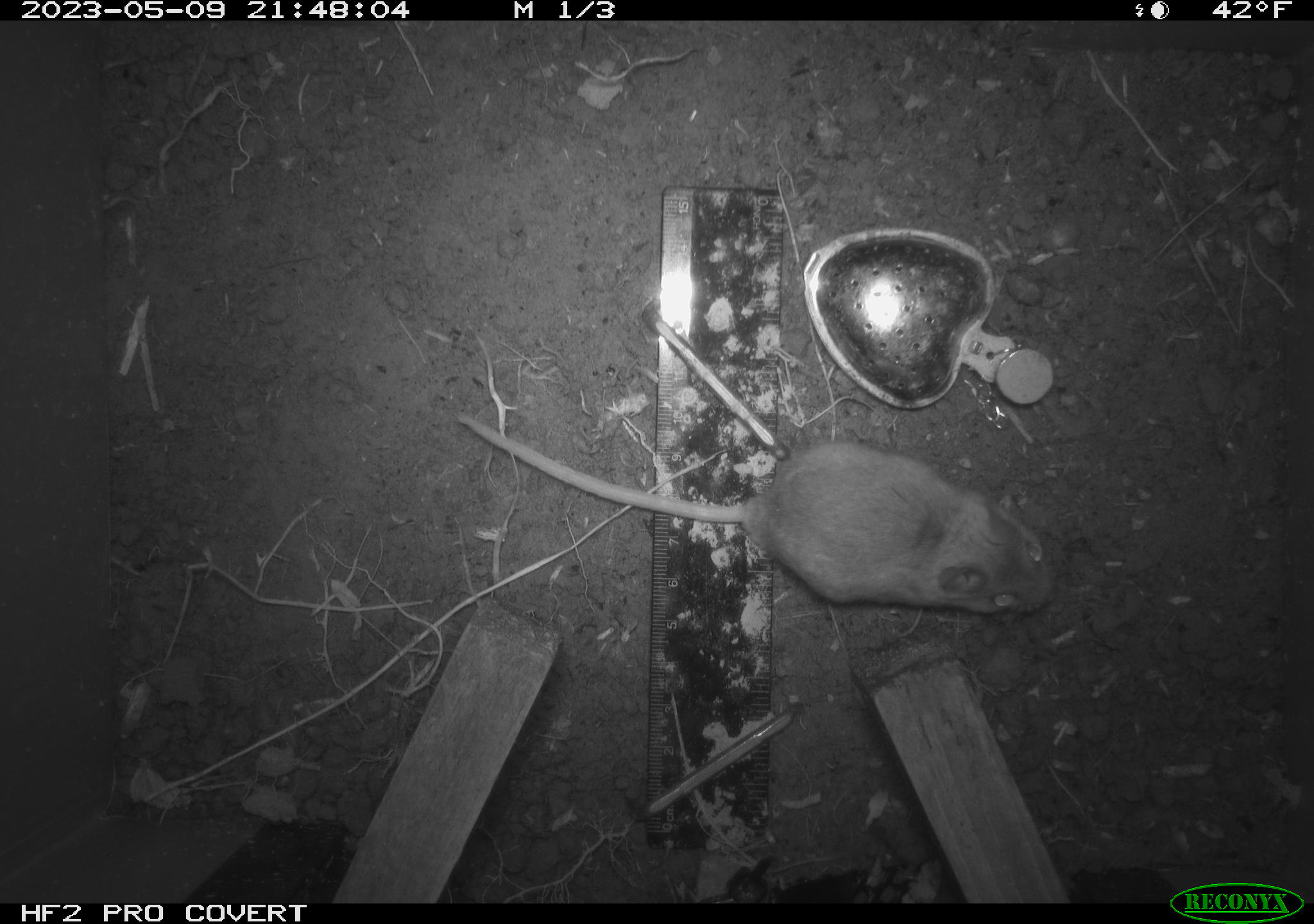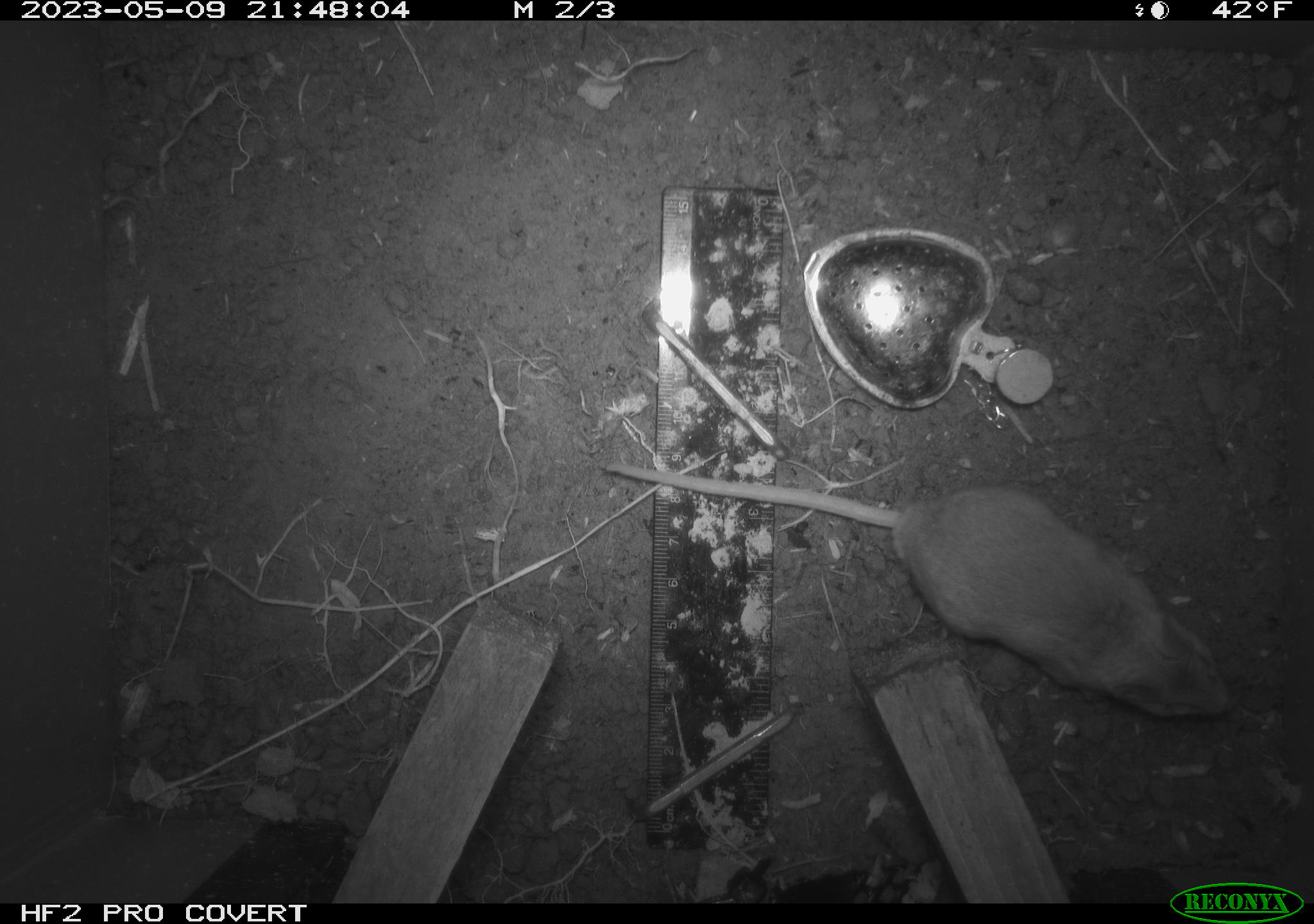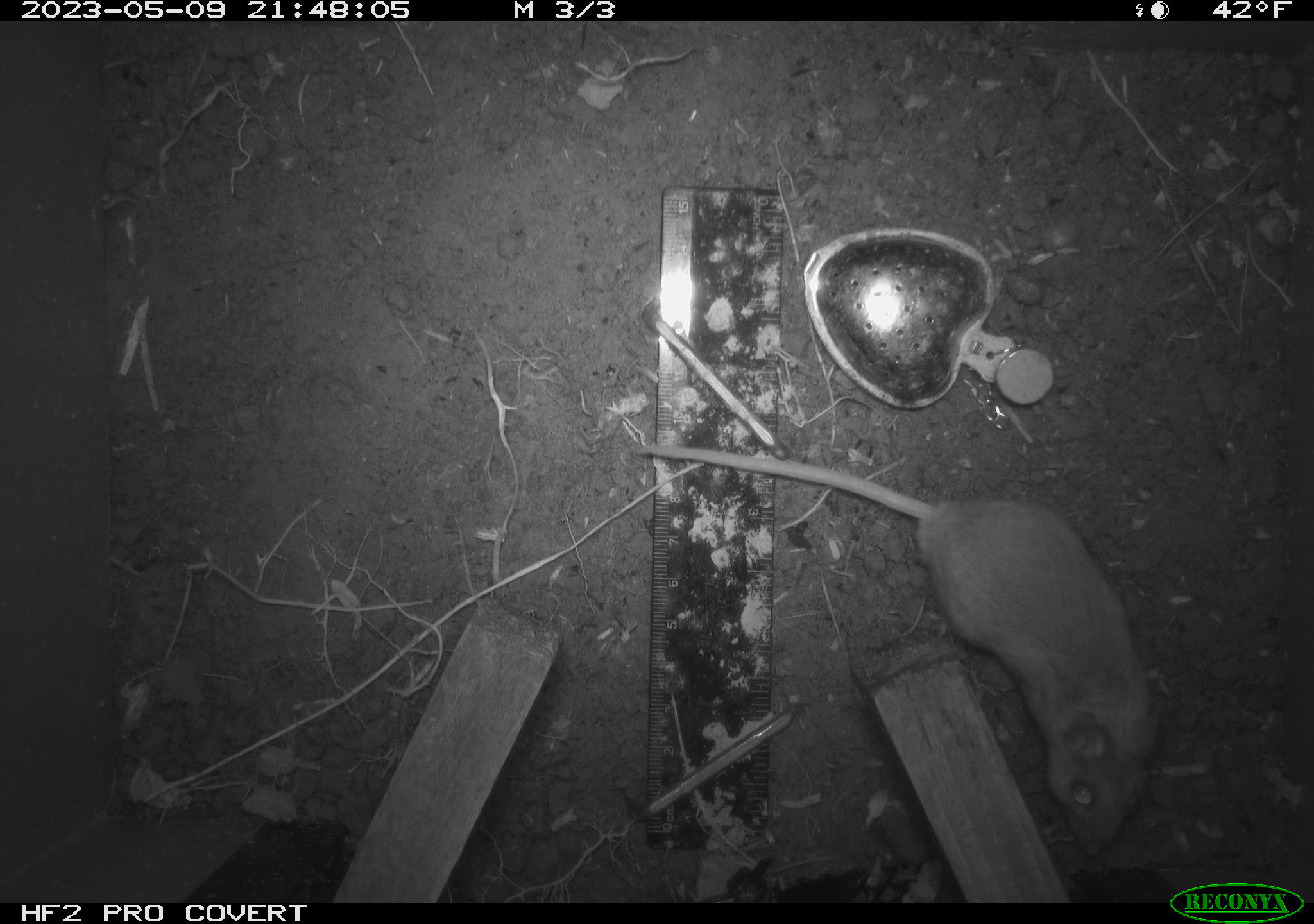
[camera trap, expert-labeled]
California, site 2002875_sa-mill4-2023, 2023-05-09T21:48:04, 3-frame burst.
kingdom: Animalia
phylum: Chordata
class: Mammalia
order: Rodentia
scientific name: Rodentia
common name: mouse species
Mouse species (Rodentia).